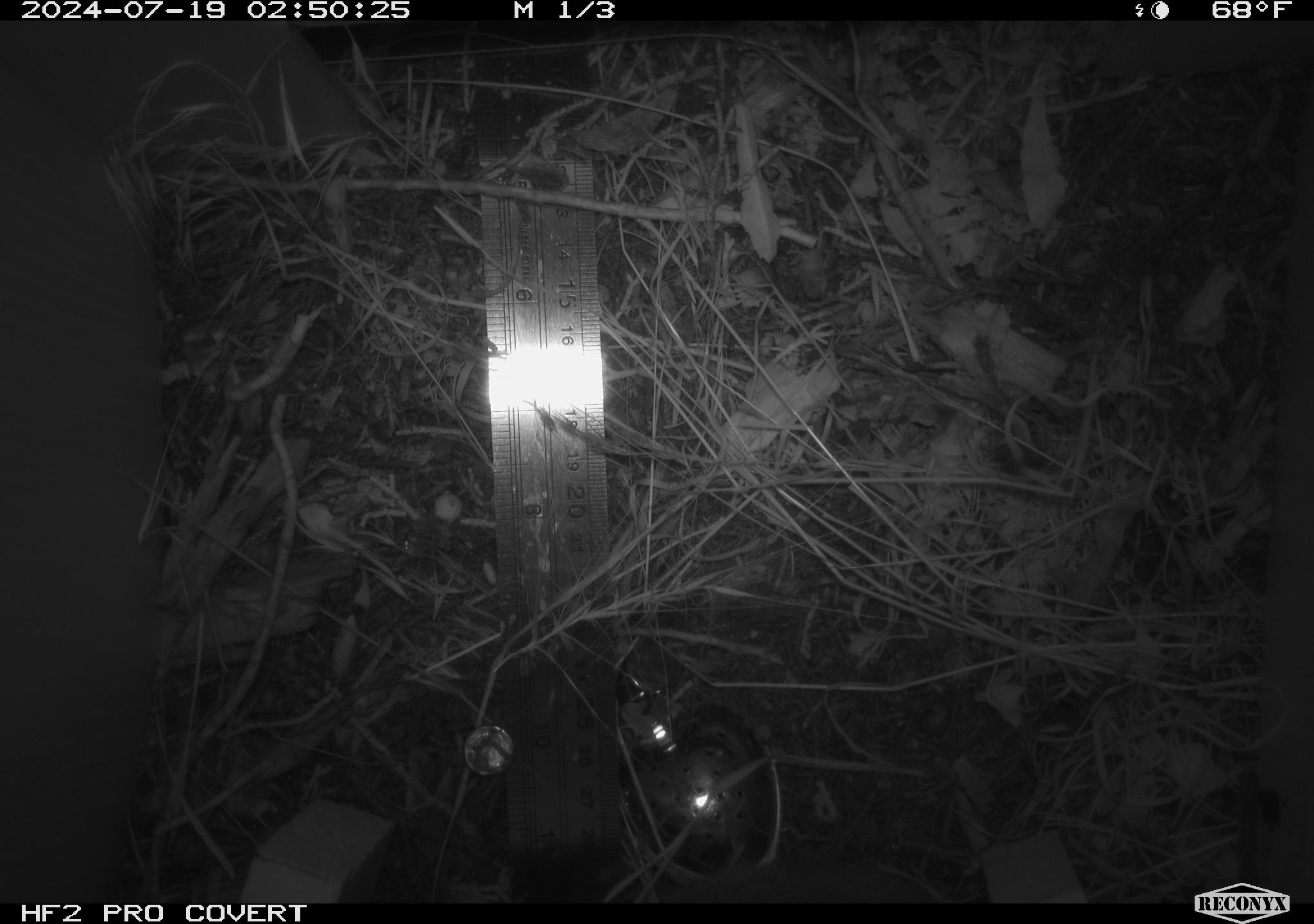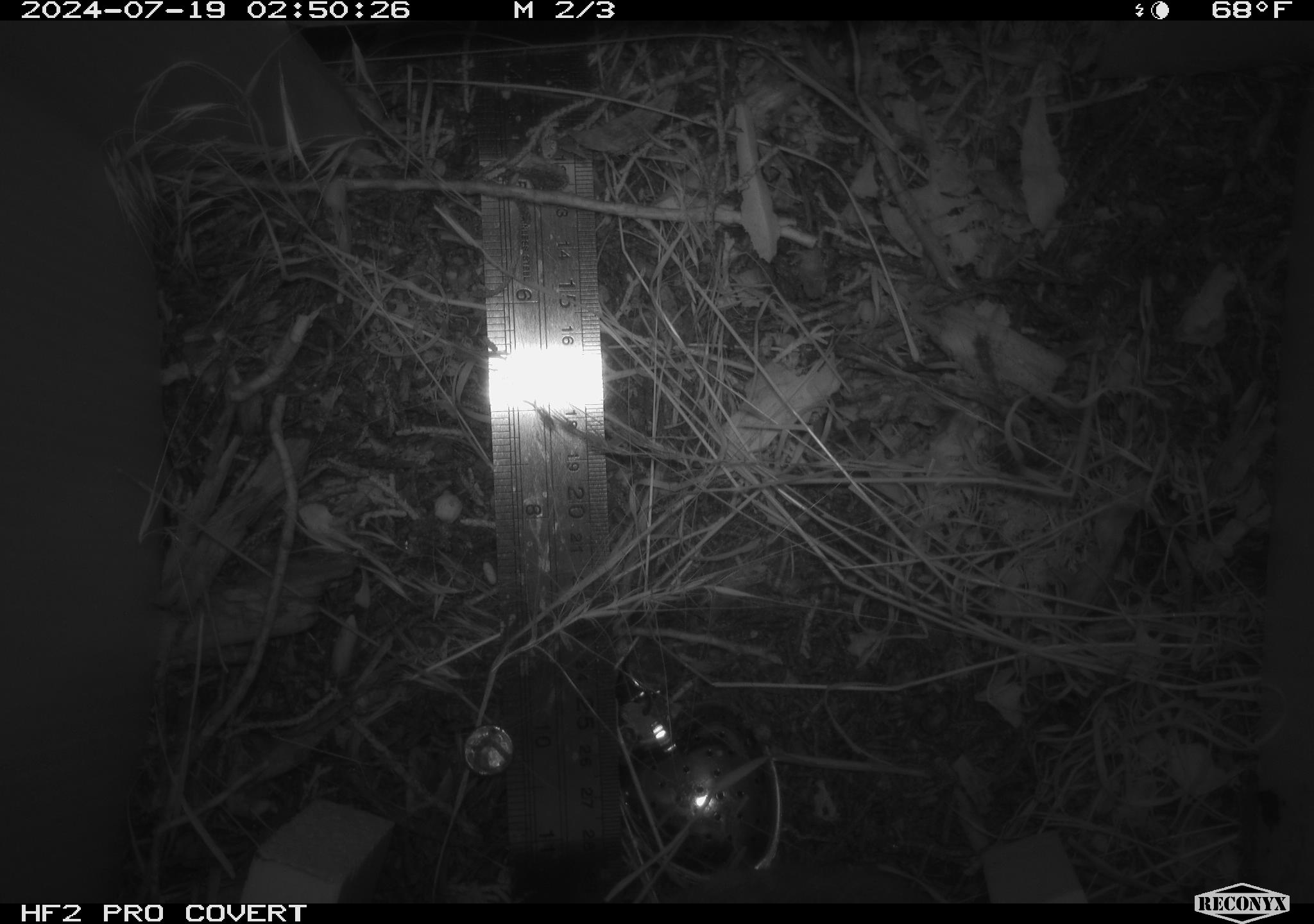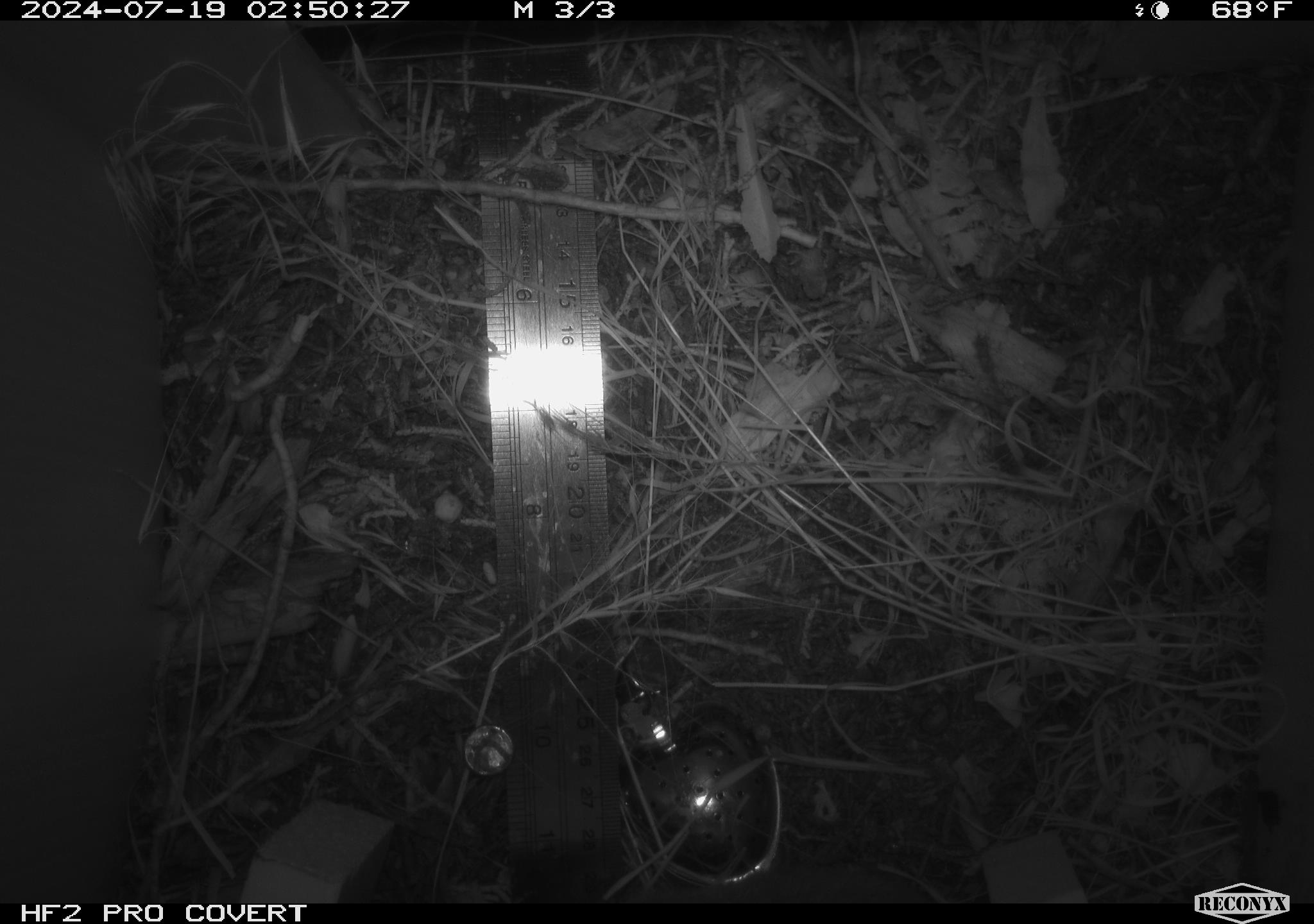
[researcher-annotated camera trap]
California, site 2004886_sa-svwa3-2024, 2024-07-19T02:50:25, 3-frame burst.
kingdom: Animalia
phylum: Chordata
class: Mammalia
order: Rodentia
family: Cricetidae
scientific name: Arvicolinae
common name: voles, lemmings, and muskrats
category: arvicolinae subfamily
Arvicolinae subfamily (voles, lemmings, and muskrats) (Arvicolinae).